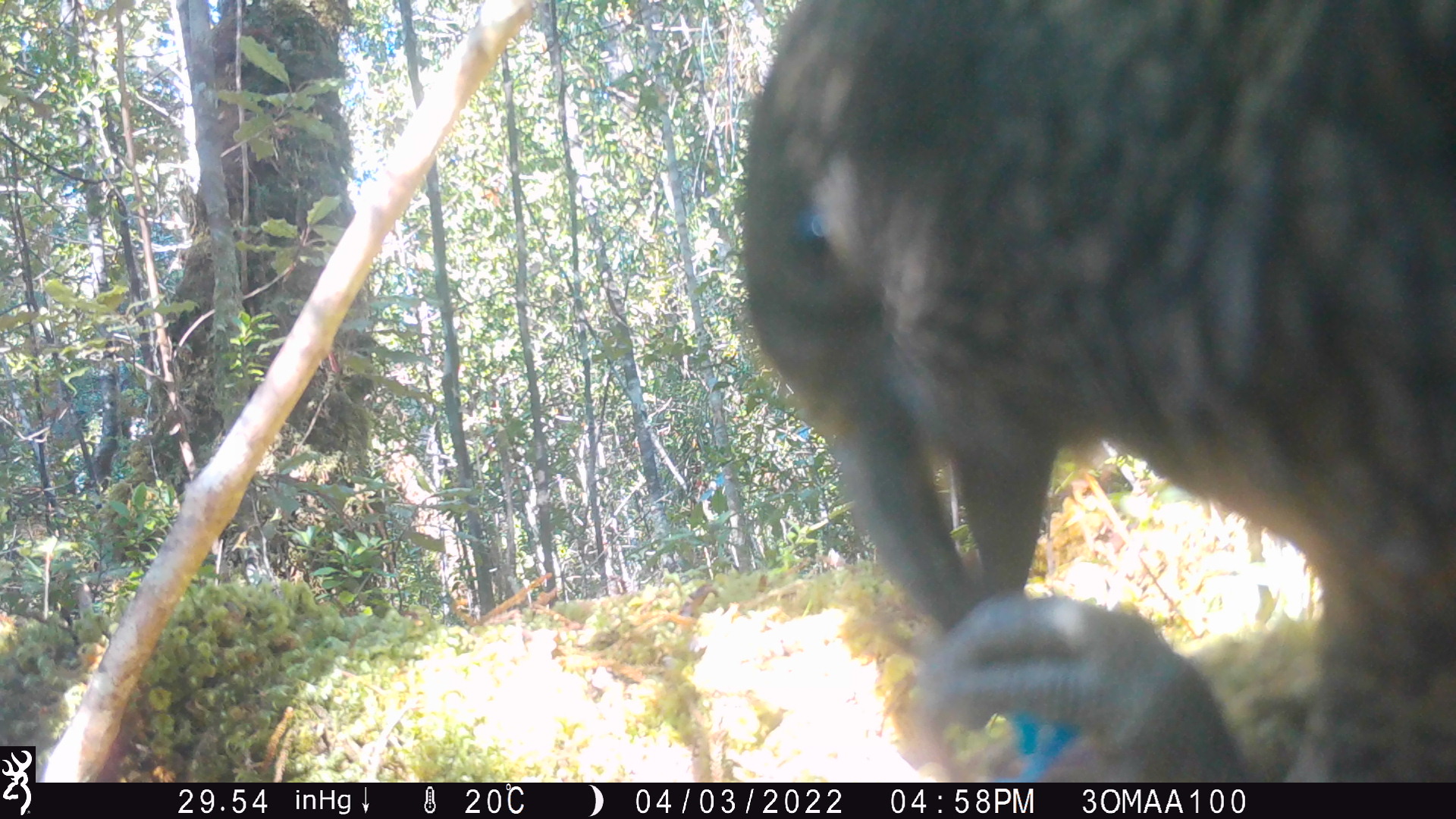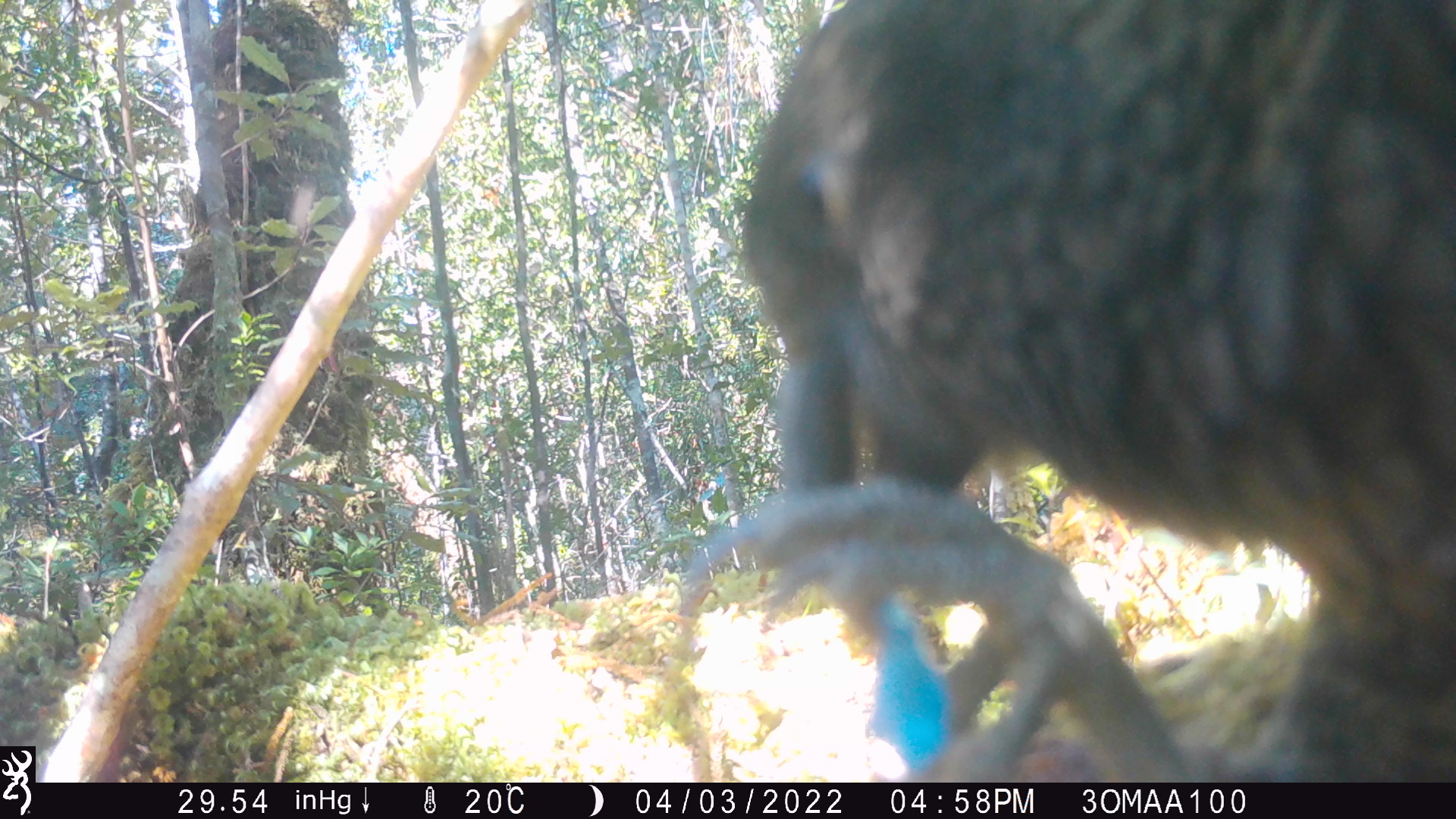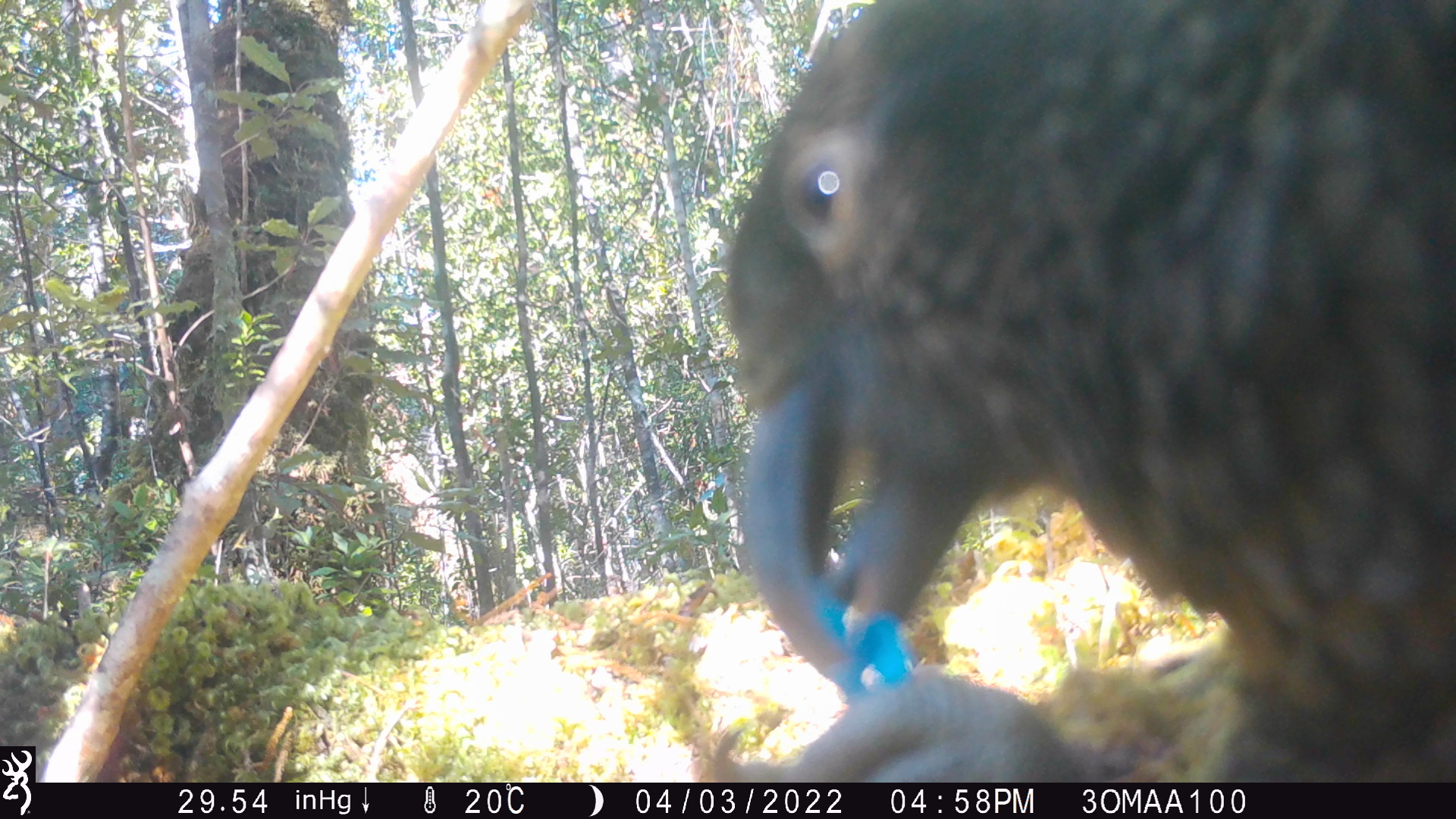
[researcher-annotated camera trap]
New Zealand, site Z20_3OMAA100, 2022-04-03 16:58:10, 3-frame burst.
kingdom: Animalia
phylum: Chordata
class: Aves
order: Psittaciformes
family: Strigopidae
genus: Nestor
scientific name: Nestor notabilis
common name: kea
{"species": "kea (Nestor notabilis)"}